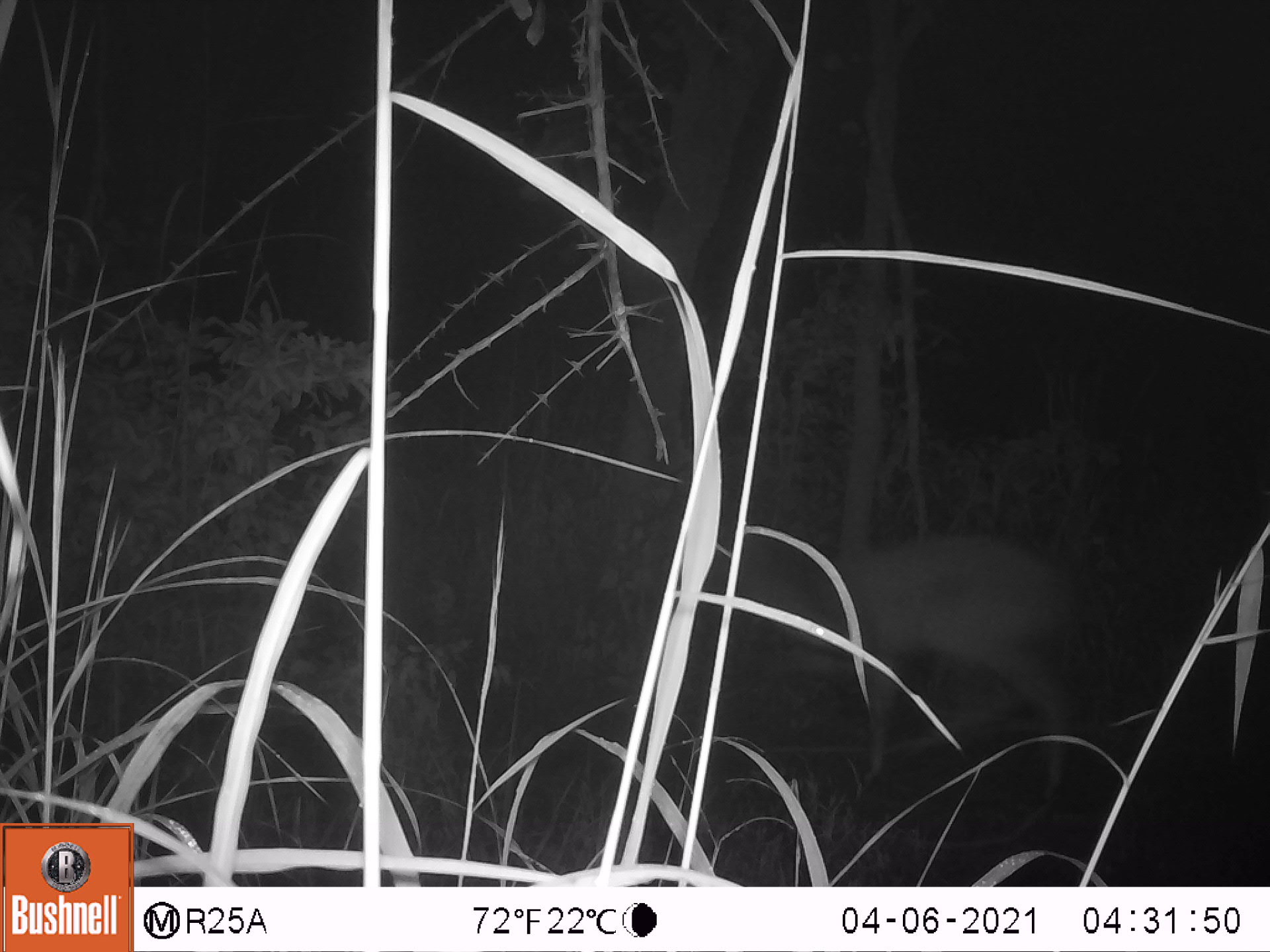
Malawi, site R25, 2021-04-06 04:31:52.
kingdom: Animalia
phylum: Chordata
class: Mammalia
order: Artiodactyla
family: Bovidae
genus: Tragelaphus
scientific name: Tragelaphus sylvaticus sylvaticus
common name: cape bushbuck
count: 1